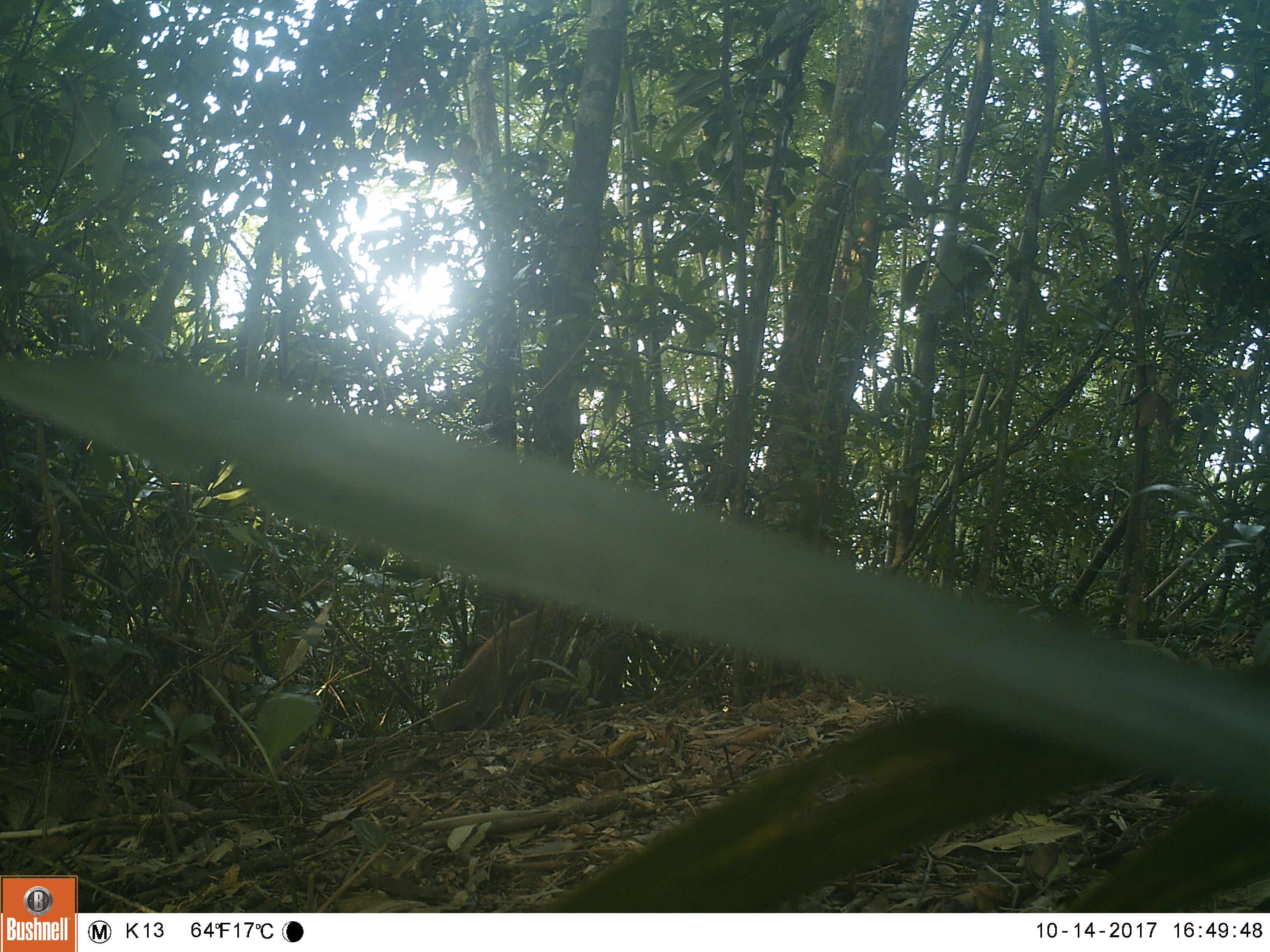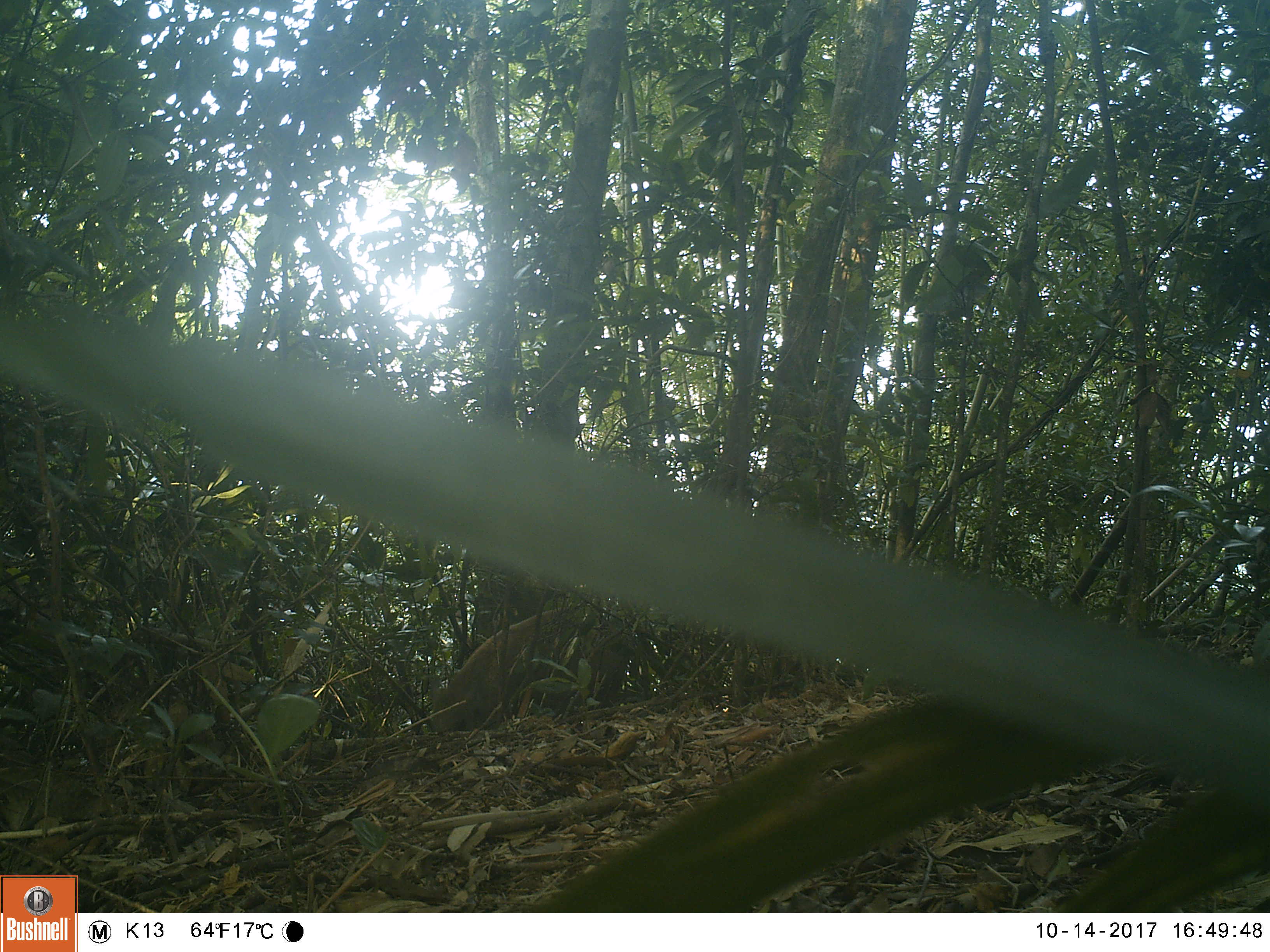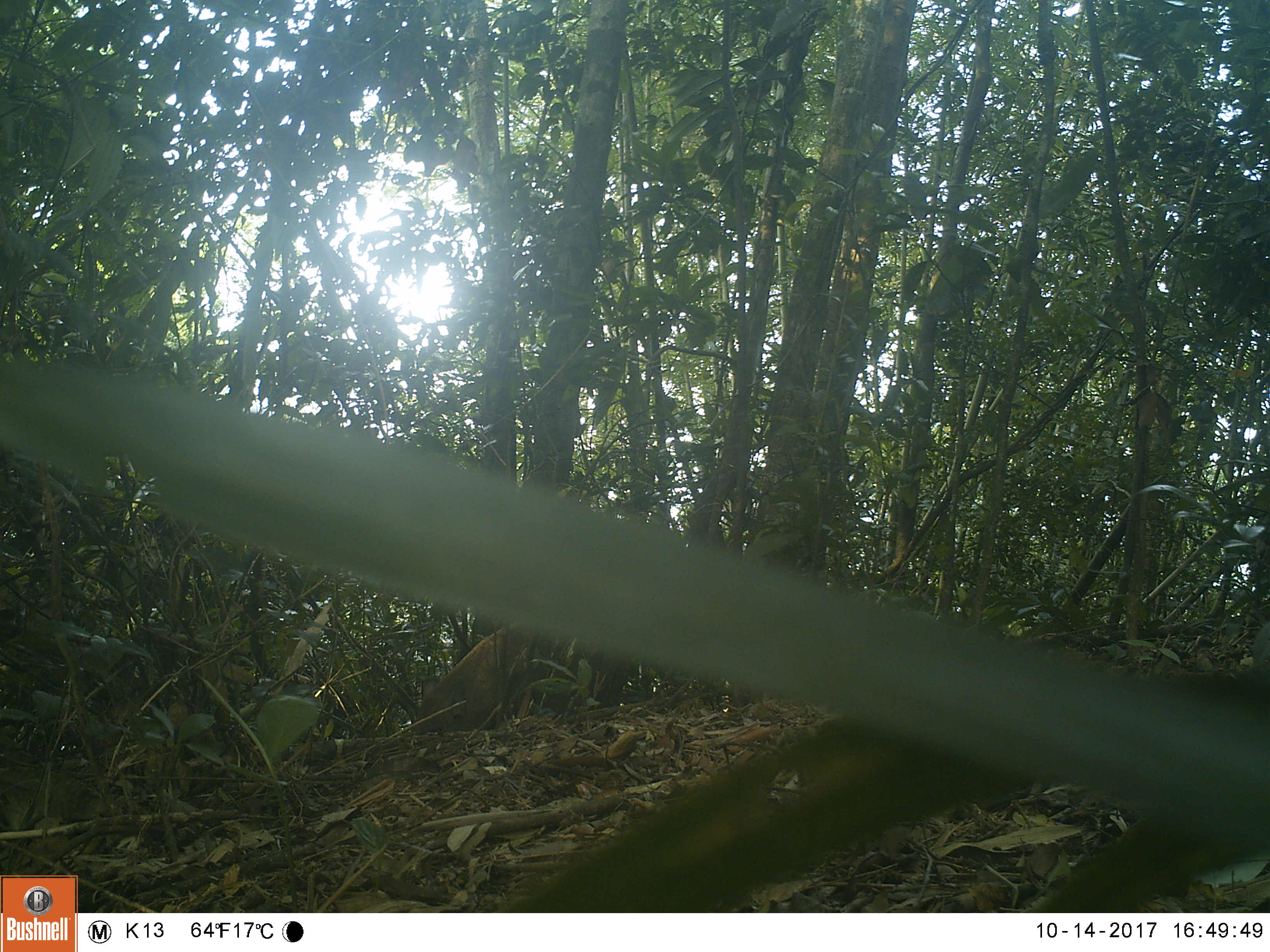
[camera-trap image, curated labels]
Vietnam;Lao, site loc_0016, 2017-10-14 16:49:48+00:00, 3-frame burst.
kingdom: Animalia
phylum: Chordata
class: Mammalia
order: Artiodactyla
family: Suidae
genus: Sus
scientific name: Sus scrofa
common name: eurasian wild pig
Eurasian wild pig (Sus scrofa). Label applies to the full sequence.